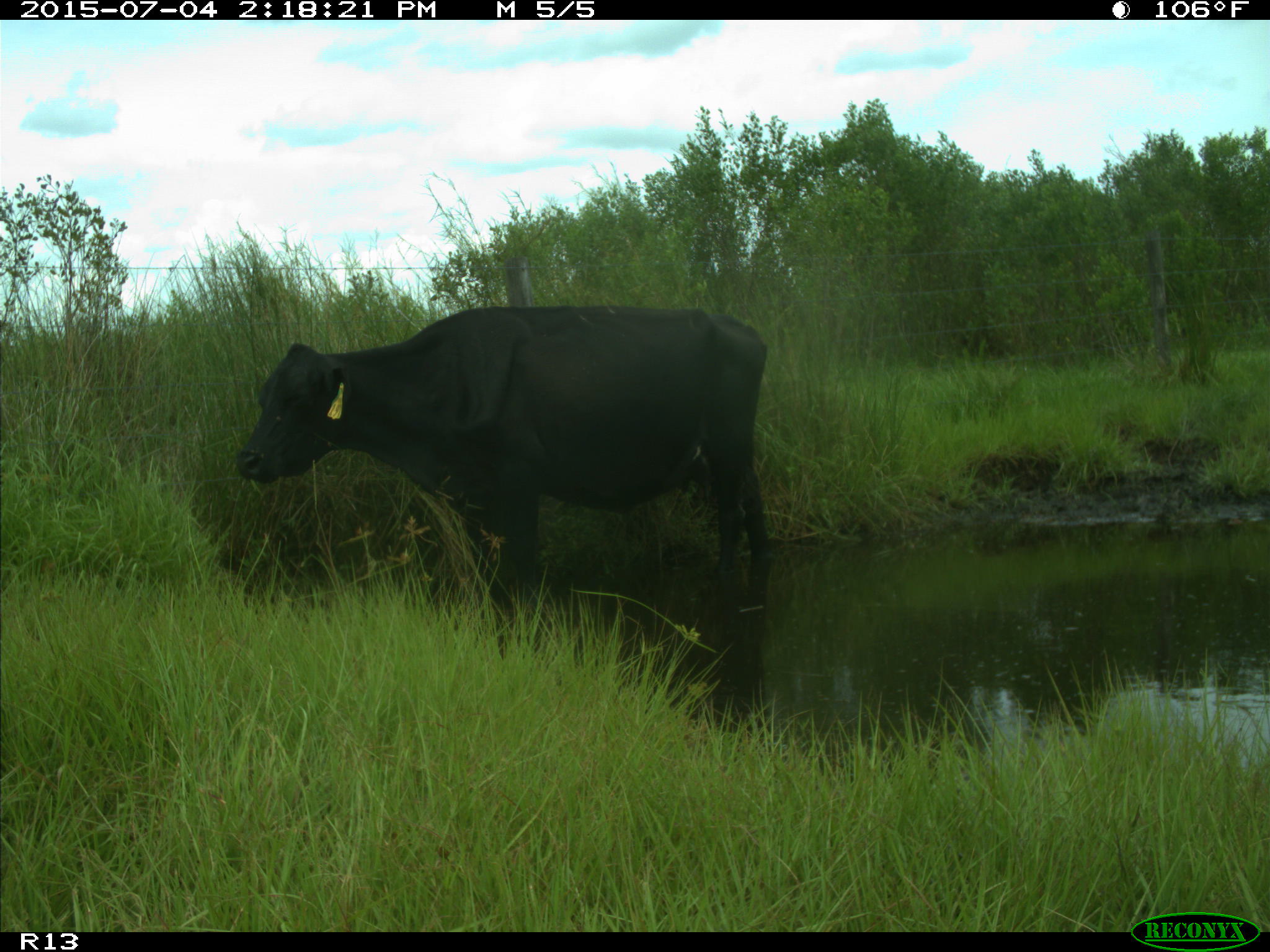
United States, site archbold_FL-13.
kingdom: Animalia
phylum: Chordata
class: Mammalia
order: Artiodactyla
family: Bovidae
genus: Bos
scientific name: Bos taurus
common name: domestic cow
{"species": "Bos taurus (domestic cow)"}